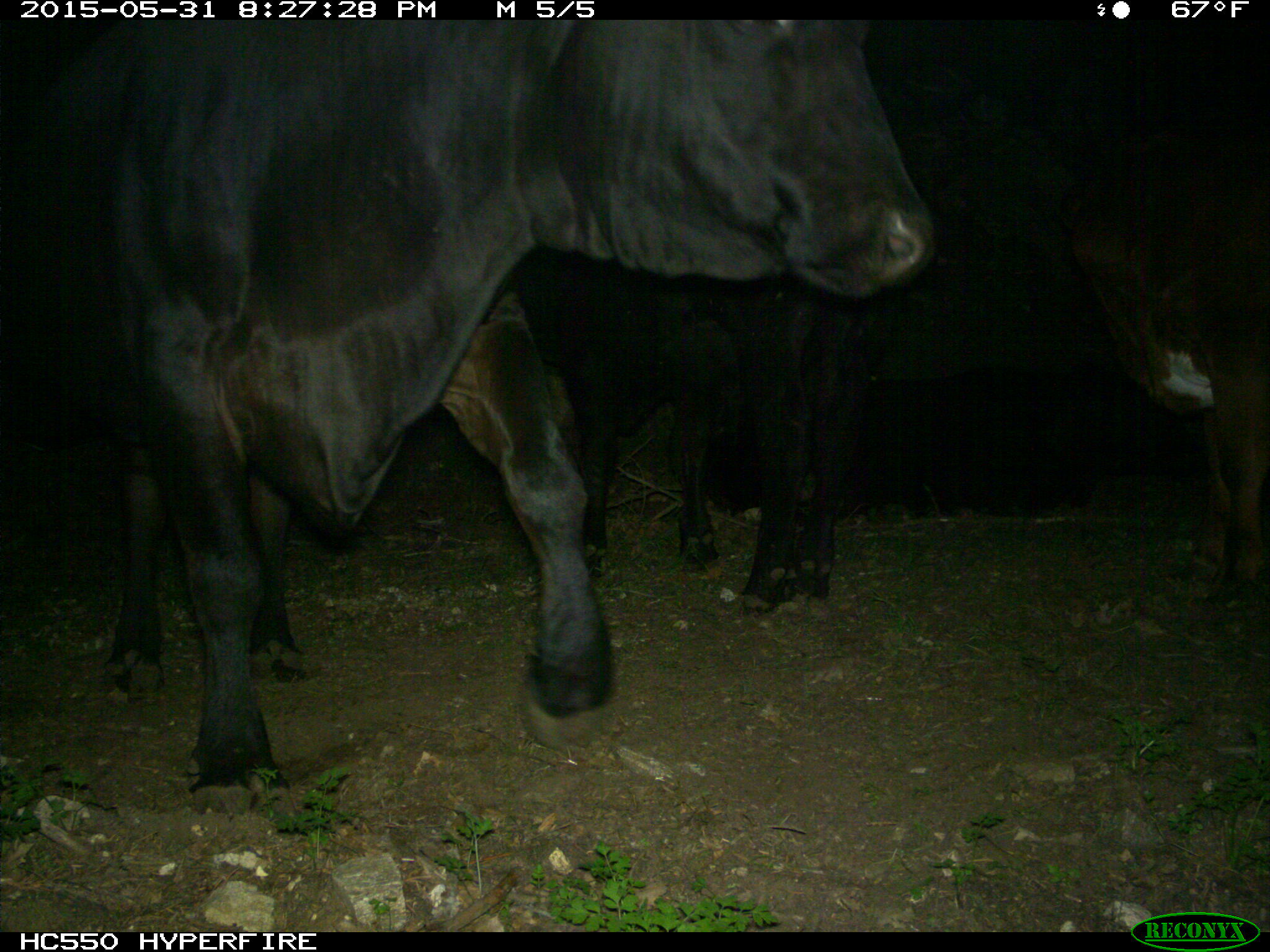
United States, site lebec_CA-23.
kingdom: Animalia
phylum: Chordata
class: Mammalia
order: Artiodactyla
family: Bovidae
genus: Bos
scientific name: Bos taurus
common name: domestic cow